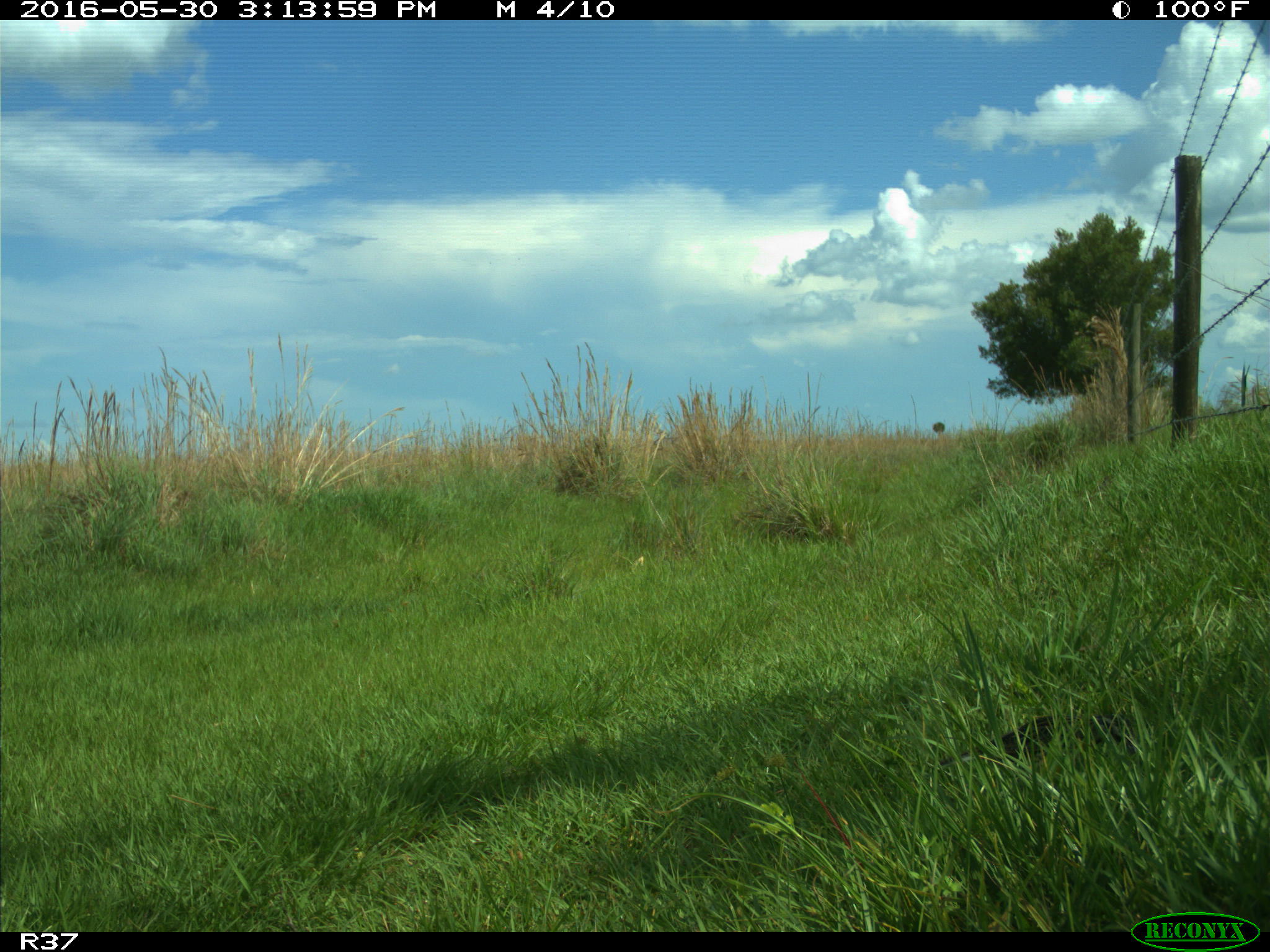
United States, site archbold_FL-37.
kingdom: Animalia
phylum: Chordata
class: Aves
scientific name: Aves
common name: birds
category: unidentified bird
Unidentified bird (birds) (Aves).